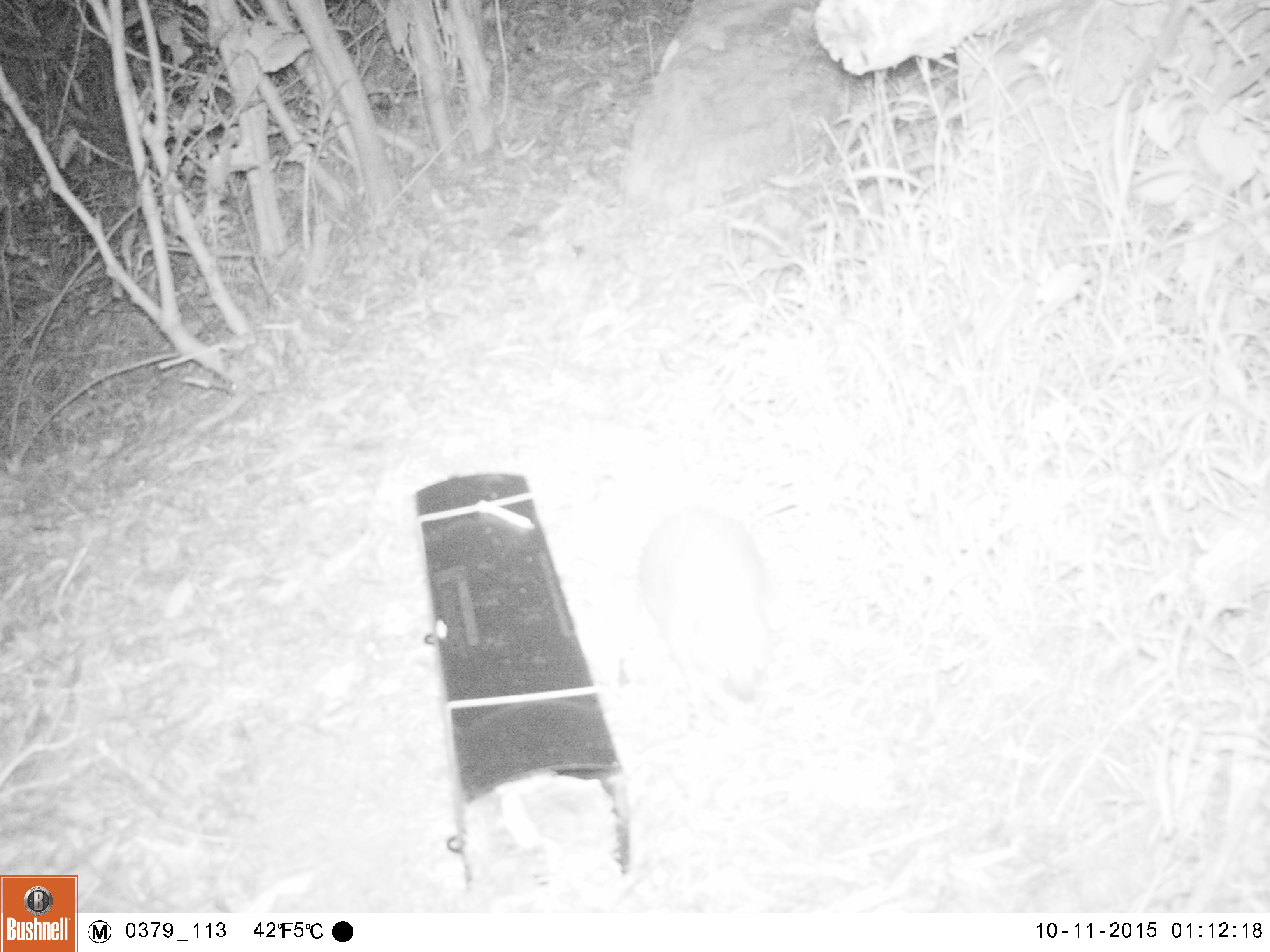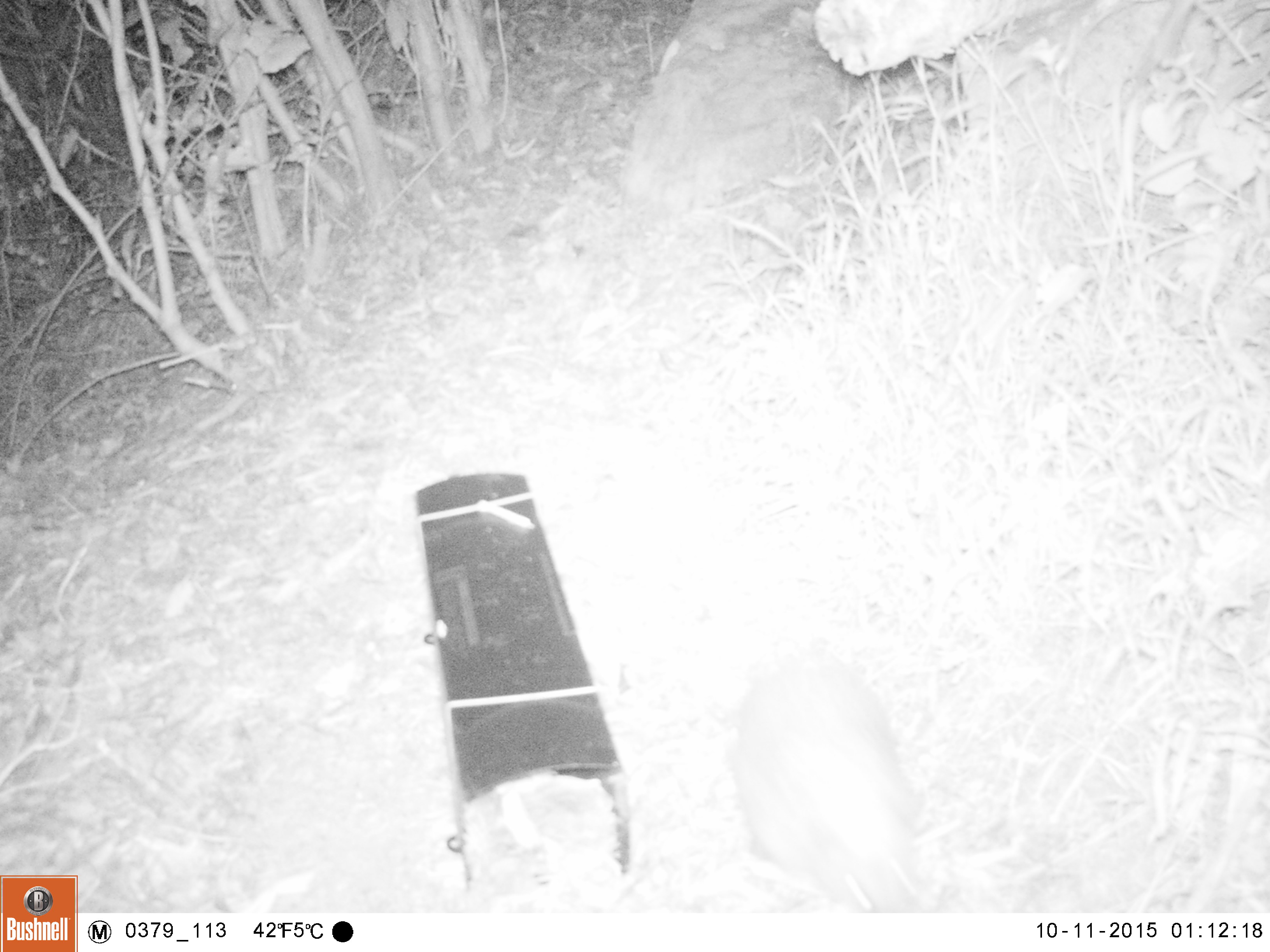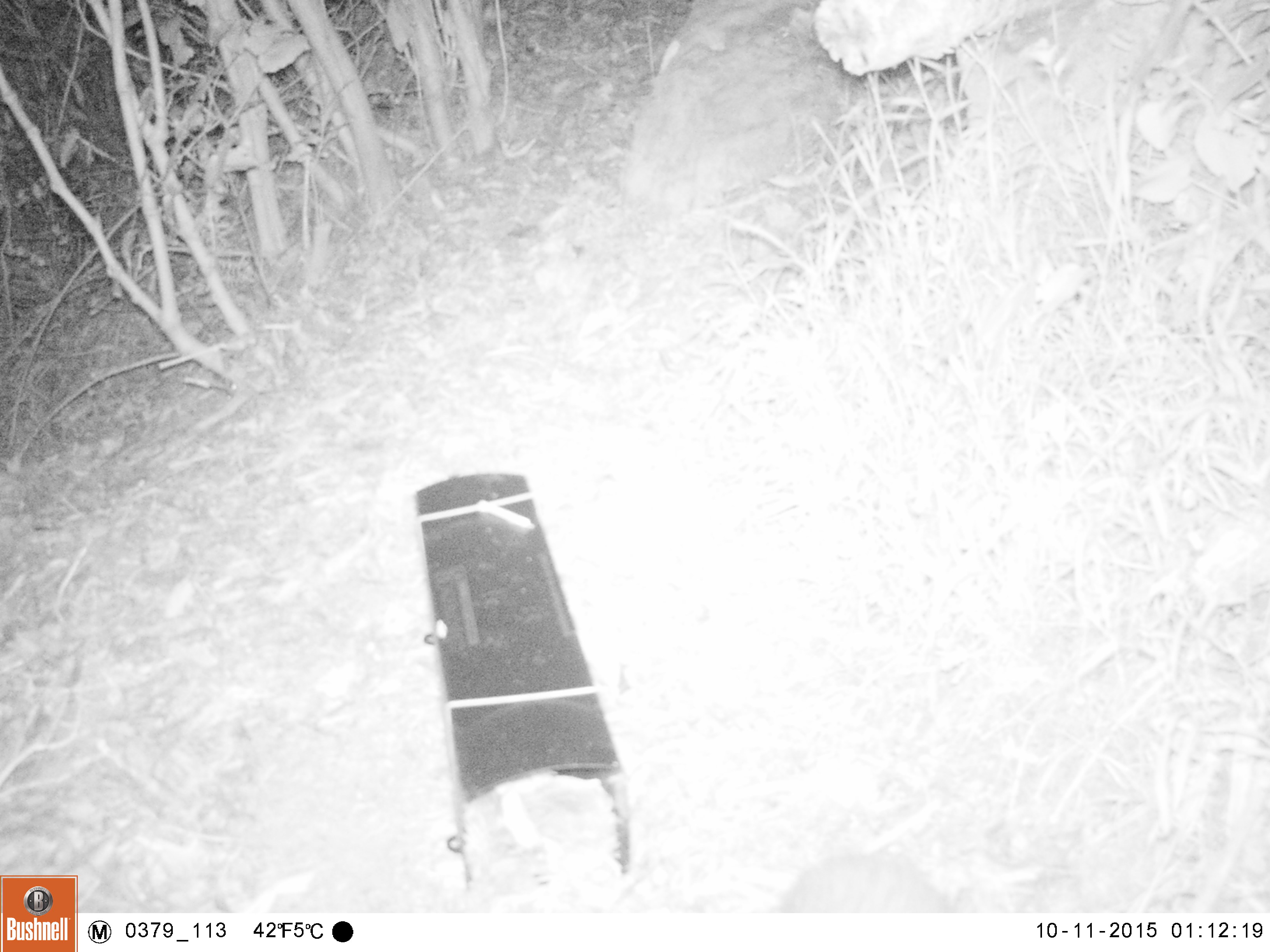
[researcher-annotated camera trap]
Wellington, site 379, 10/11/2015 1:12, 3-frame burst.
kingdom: Animalia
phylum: Chordata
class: Mammalia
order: Eulipotyphla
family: Erinaceidae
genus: Erinaceus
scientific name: Erinaceus europaeus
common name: hedgehog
Hedgehog (Erinaceus europaeus).